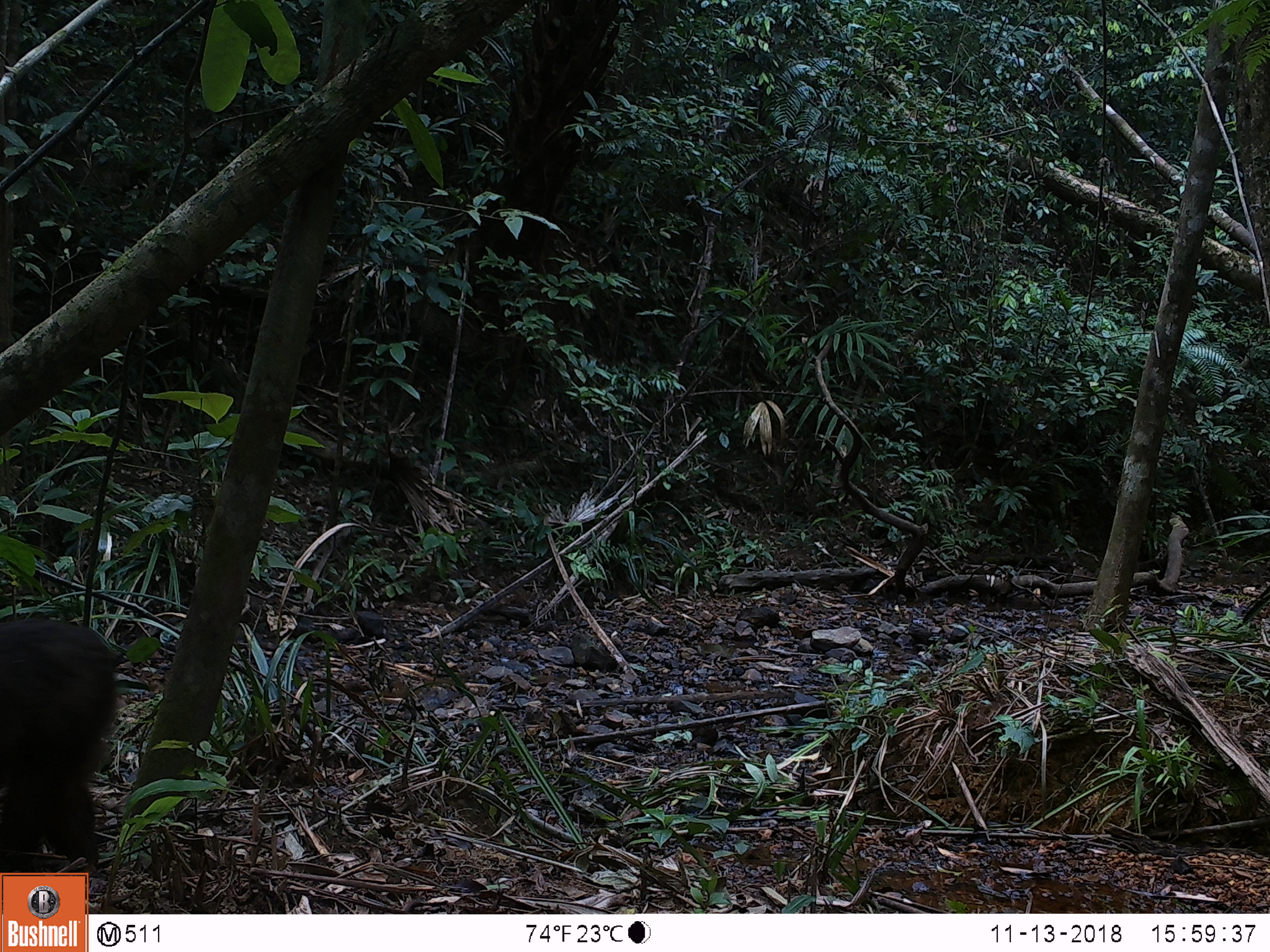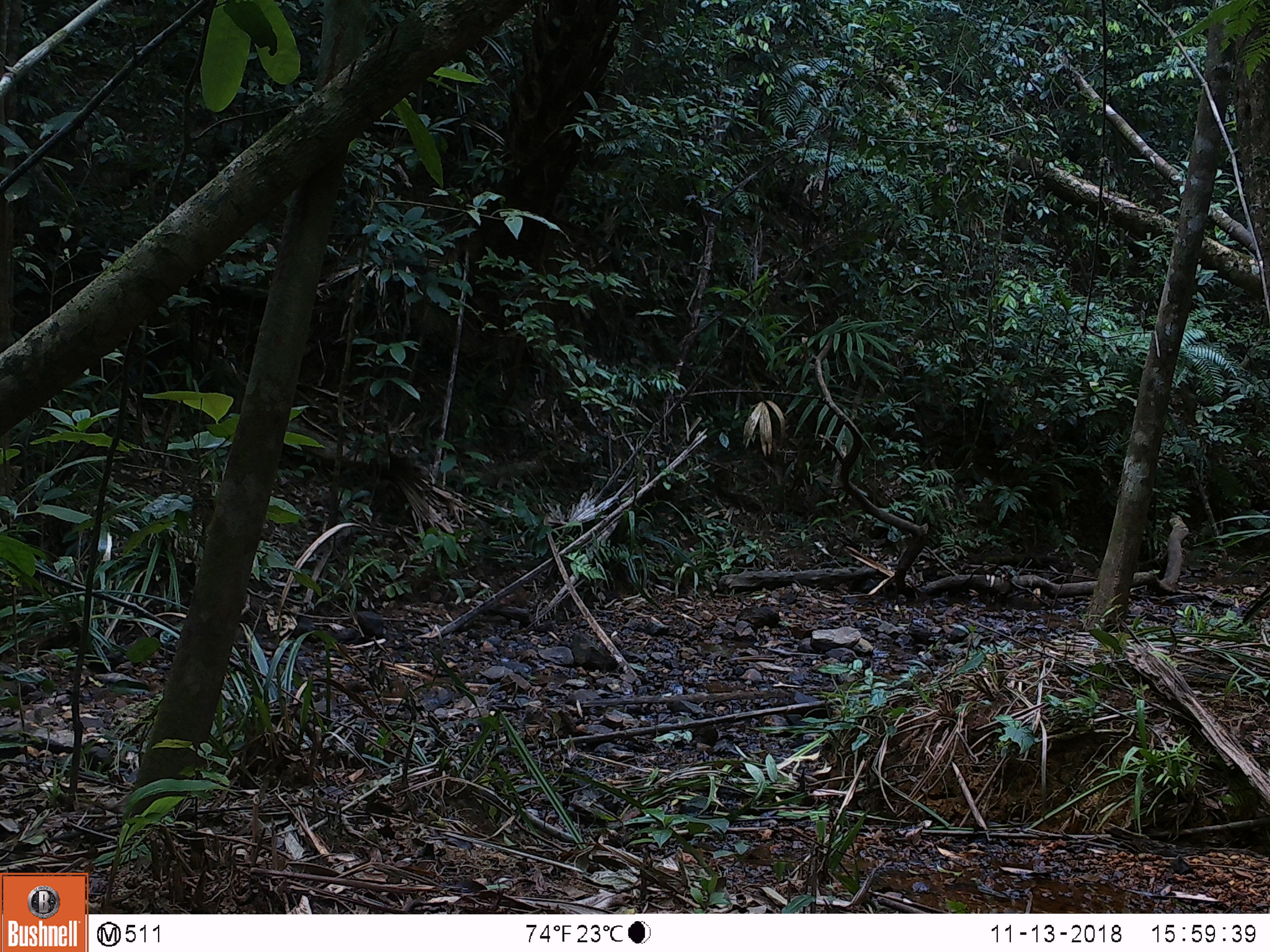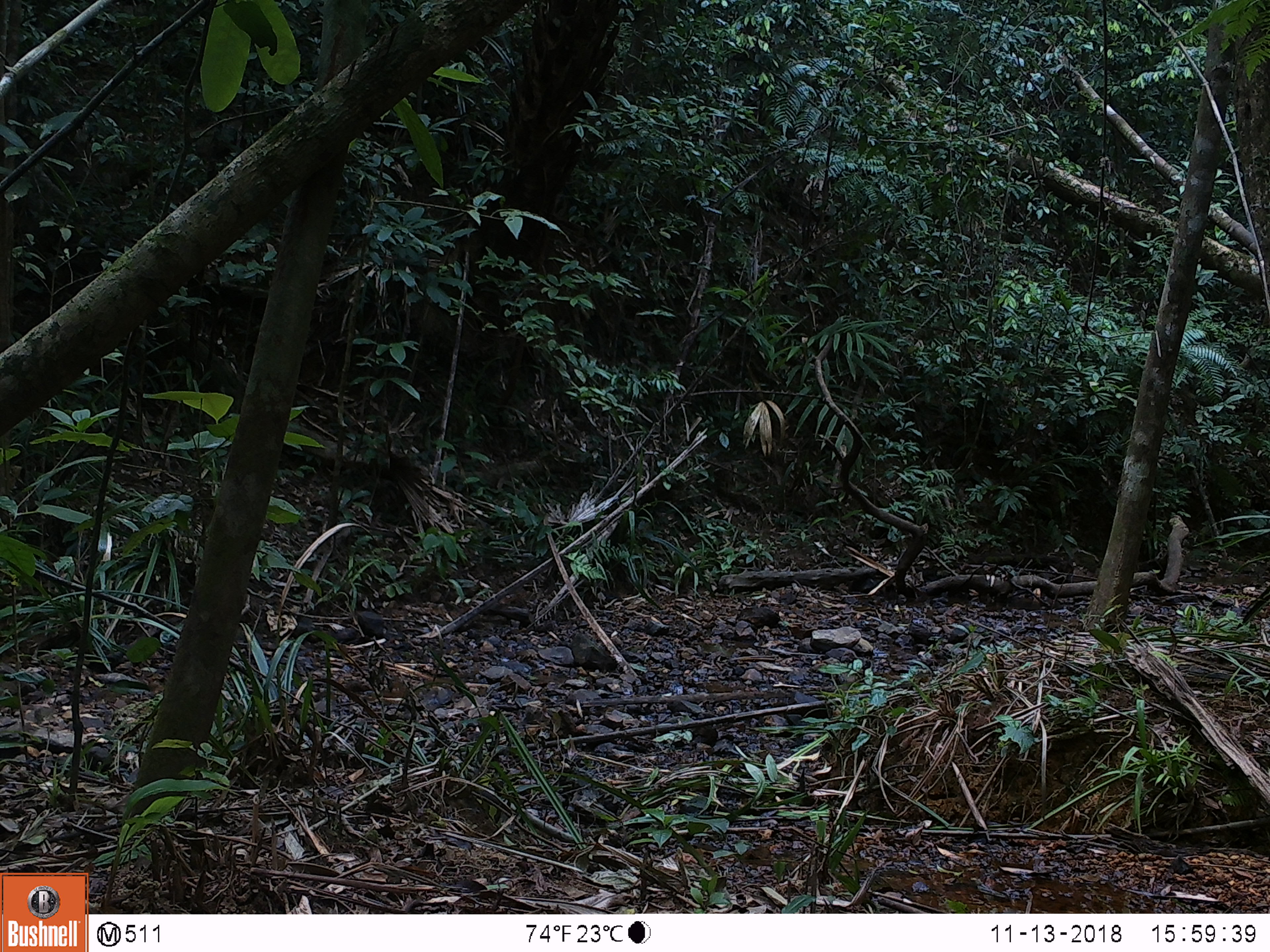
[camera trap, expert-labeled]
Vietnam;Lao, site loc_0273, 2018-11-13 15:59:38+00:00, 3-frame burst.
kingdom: Animalia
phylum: Chordata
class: Mammalia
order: Primates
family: Cercopithecidae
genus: Macaca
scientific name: Macaca arctoides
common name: stump-tailed macaque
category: stump tailed macaque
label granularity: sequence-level